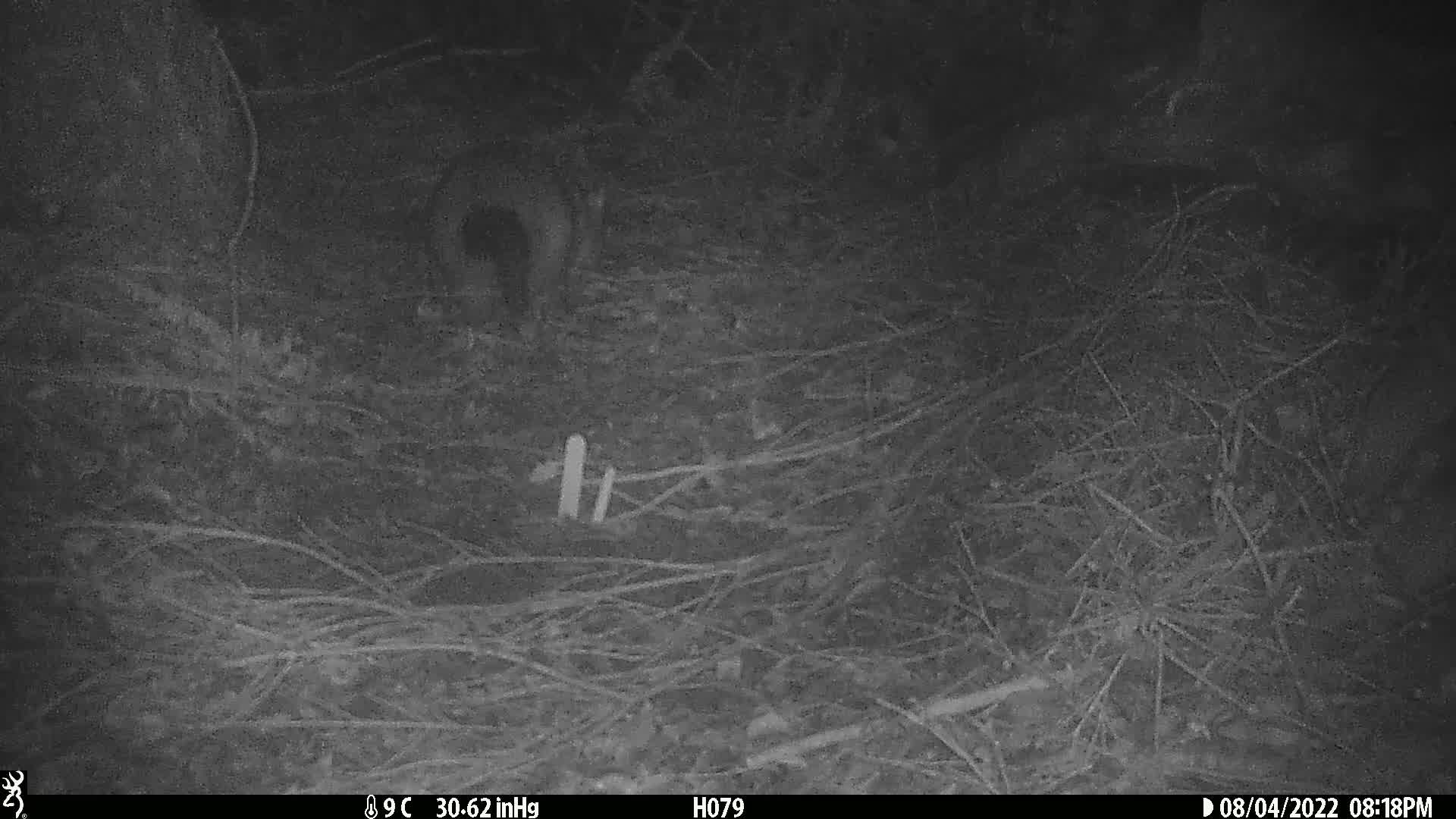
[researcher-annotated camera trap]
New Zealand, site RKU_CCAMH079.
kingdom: Animalia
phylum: Chordata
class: Mammalia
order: Diprotodontia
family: Phalangeridae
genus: Trichosurus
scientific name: Trichosurus vulpecula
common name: common brushtail possum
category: possum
Possum (common brushtail possum) (Trichosurus vulpecula).